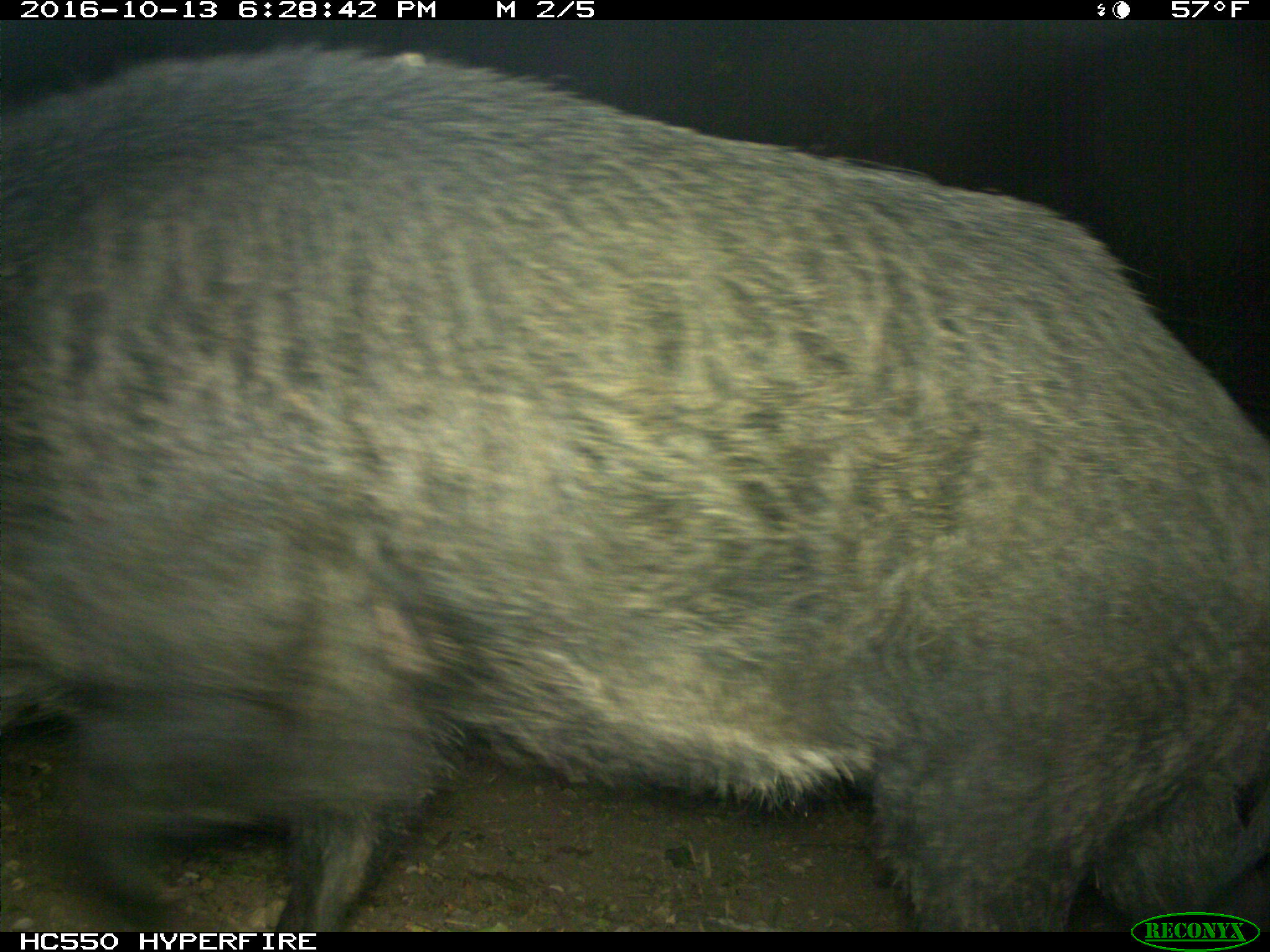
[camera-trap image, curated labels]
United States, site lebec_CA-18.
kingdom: Animalia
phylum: Chordata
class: Mammalia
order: Artiodactyla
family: Suidae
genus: Sus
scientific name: Sus scrofa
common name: wild boar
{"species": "Sus scrofa (wild boar)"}